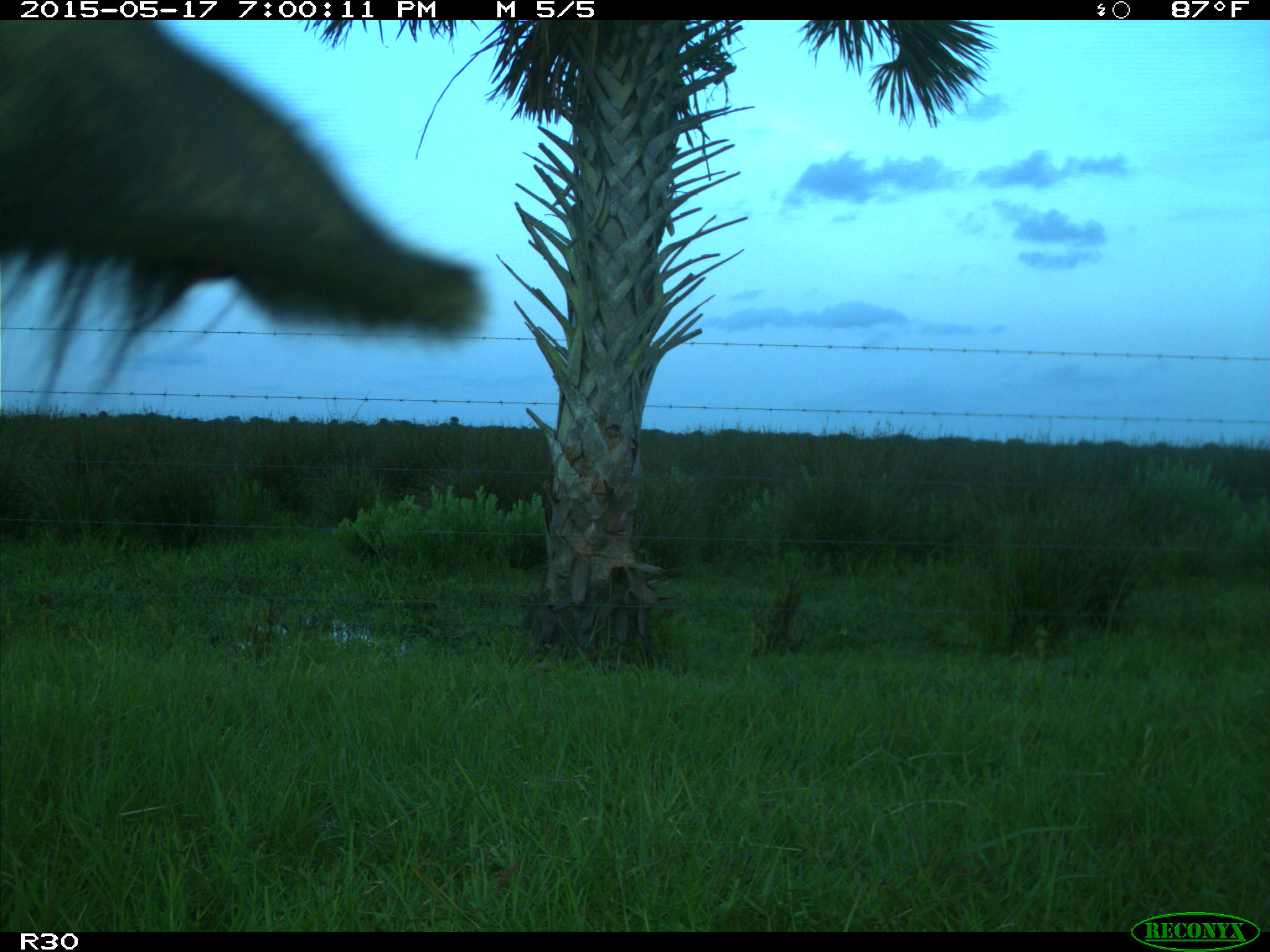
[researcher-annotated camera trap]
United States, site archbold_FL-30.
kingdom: Animalia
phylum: Chordata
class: Mammalia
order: Artiodactyla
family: Bovidae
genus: Bos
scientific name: Bos taurus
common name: domestic cow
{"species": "Bos taurus (domestic cow)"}